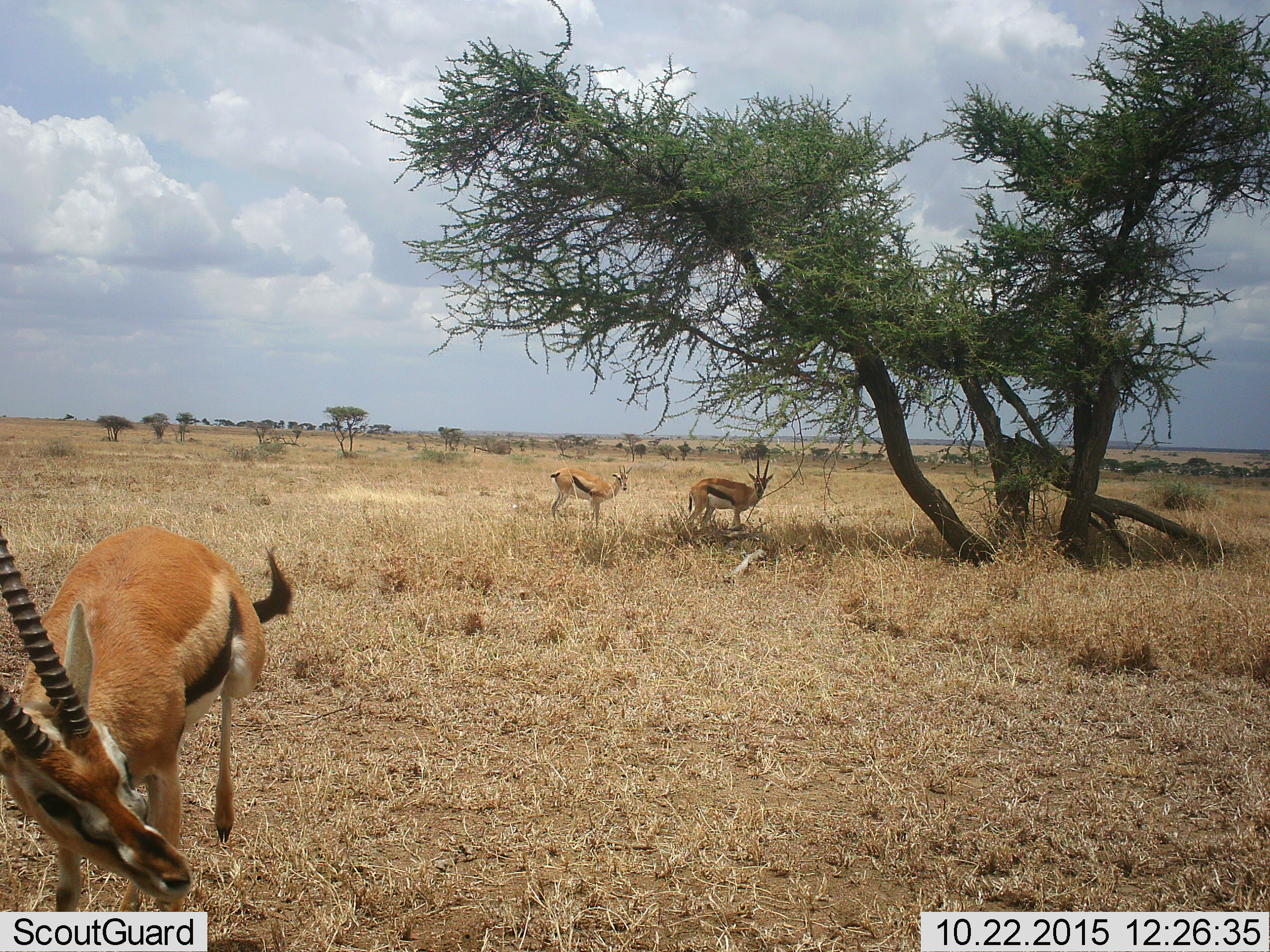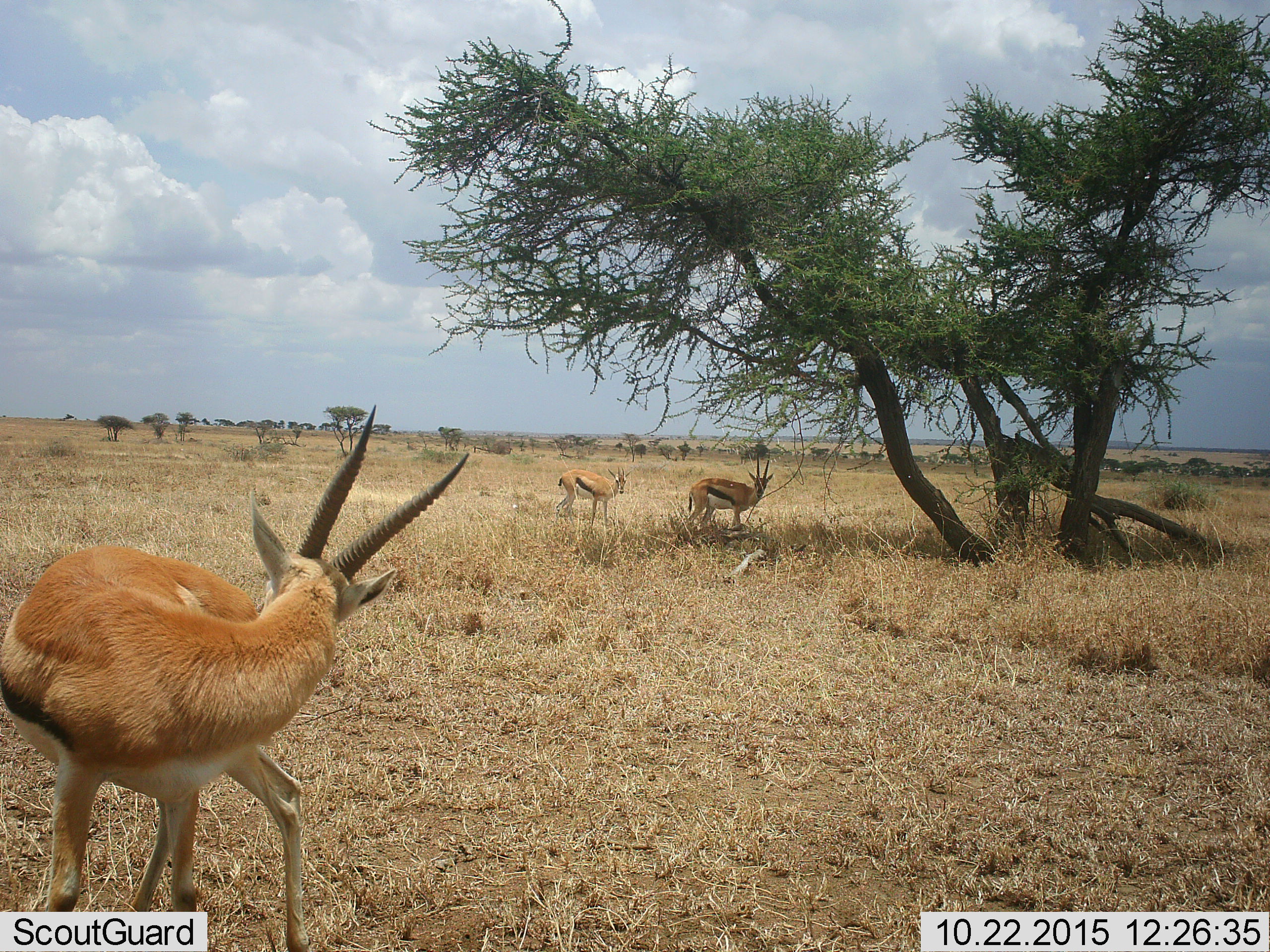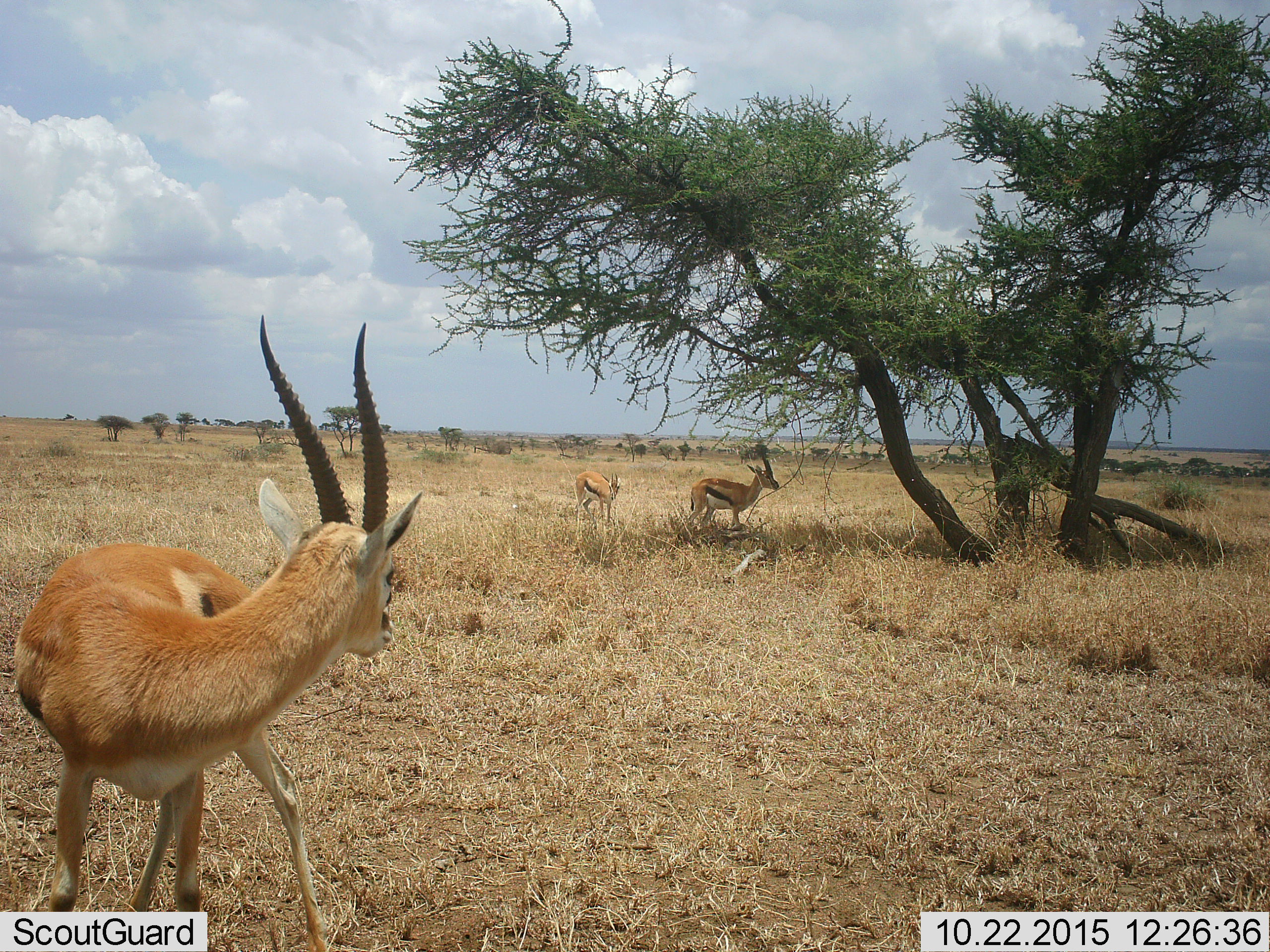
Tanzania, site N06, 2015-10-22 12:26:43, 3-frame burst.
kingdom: Animalia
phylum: Chordata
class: Mammalia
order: Artiodactyla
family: Bovidae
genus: Eudorcas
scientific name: Eudorcas thomsonii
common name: thomson's gazelle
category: gazellethomsons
Gazellethomsons (thomson's gazelle) (Eudorcas thomsonii), count 3. Behavior (volunteer vote fractions): standing 78%, resting 0%, moving 78%, interacting 0%. Young present (vote fraction): 0%. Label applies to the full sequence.